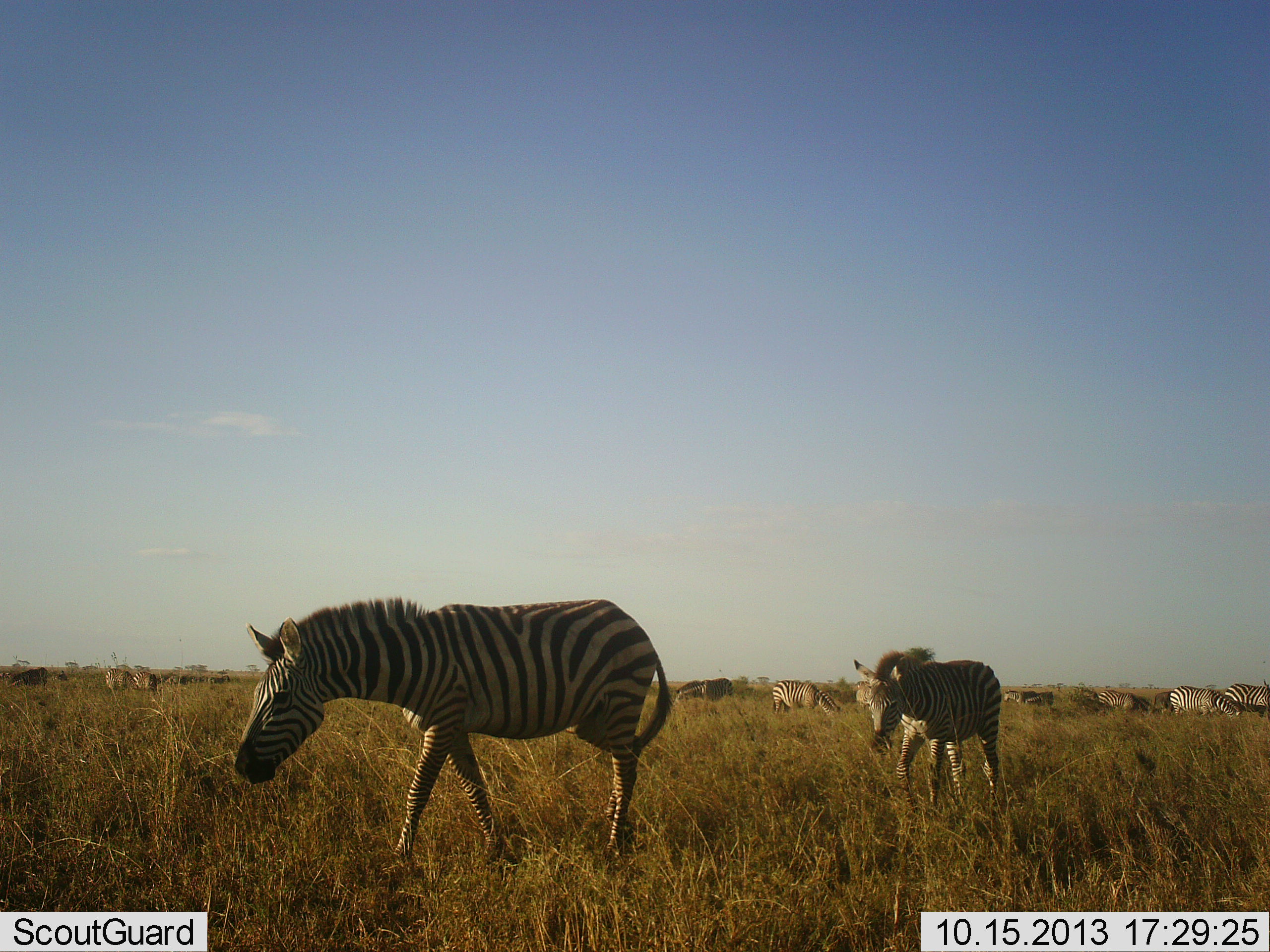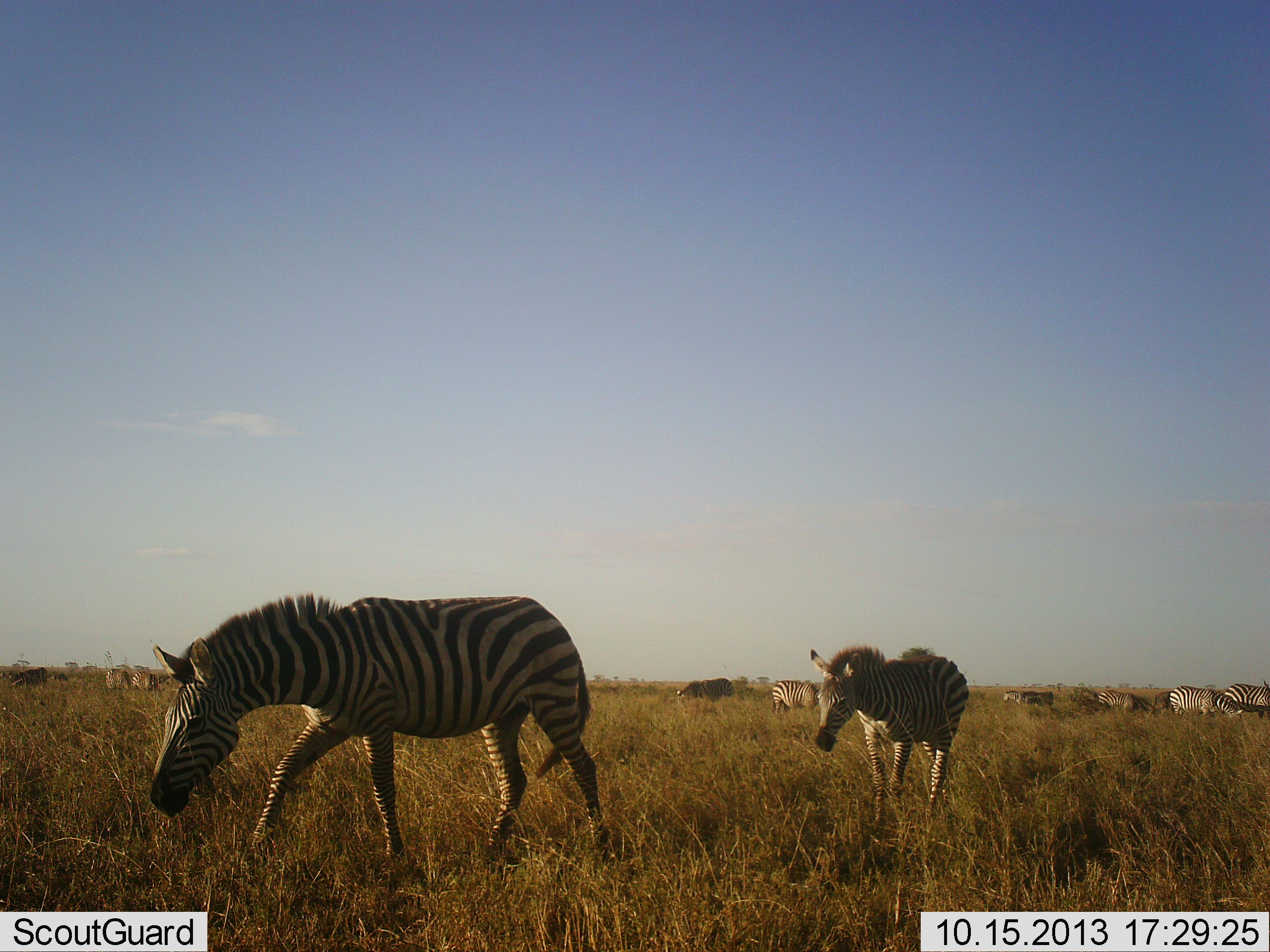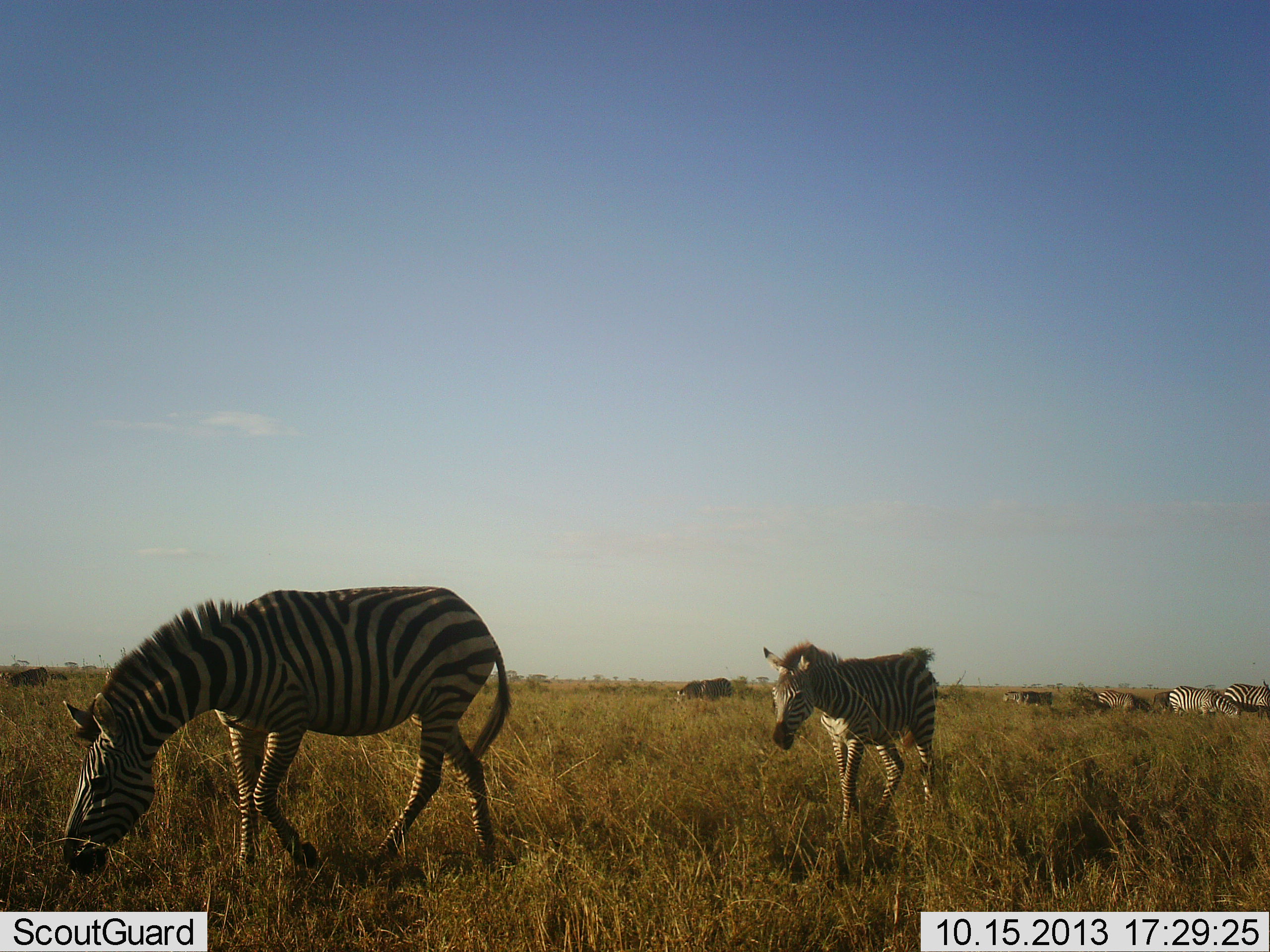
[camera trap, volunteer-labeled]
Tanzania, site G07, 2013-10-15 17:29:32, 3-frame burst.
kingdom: Animalia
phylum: Chordata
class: Mammalia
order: Perissodactyla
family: Equidae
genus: Equus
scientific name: Equus quagga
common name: plains zebra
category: zebra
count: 11-50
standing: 70%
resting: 0%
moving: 60%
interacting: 0%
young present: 0%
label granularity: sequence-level